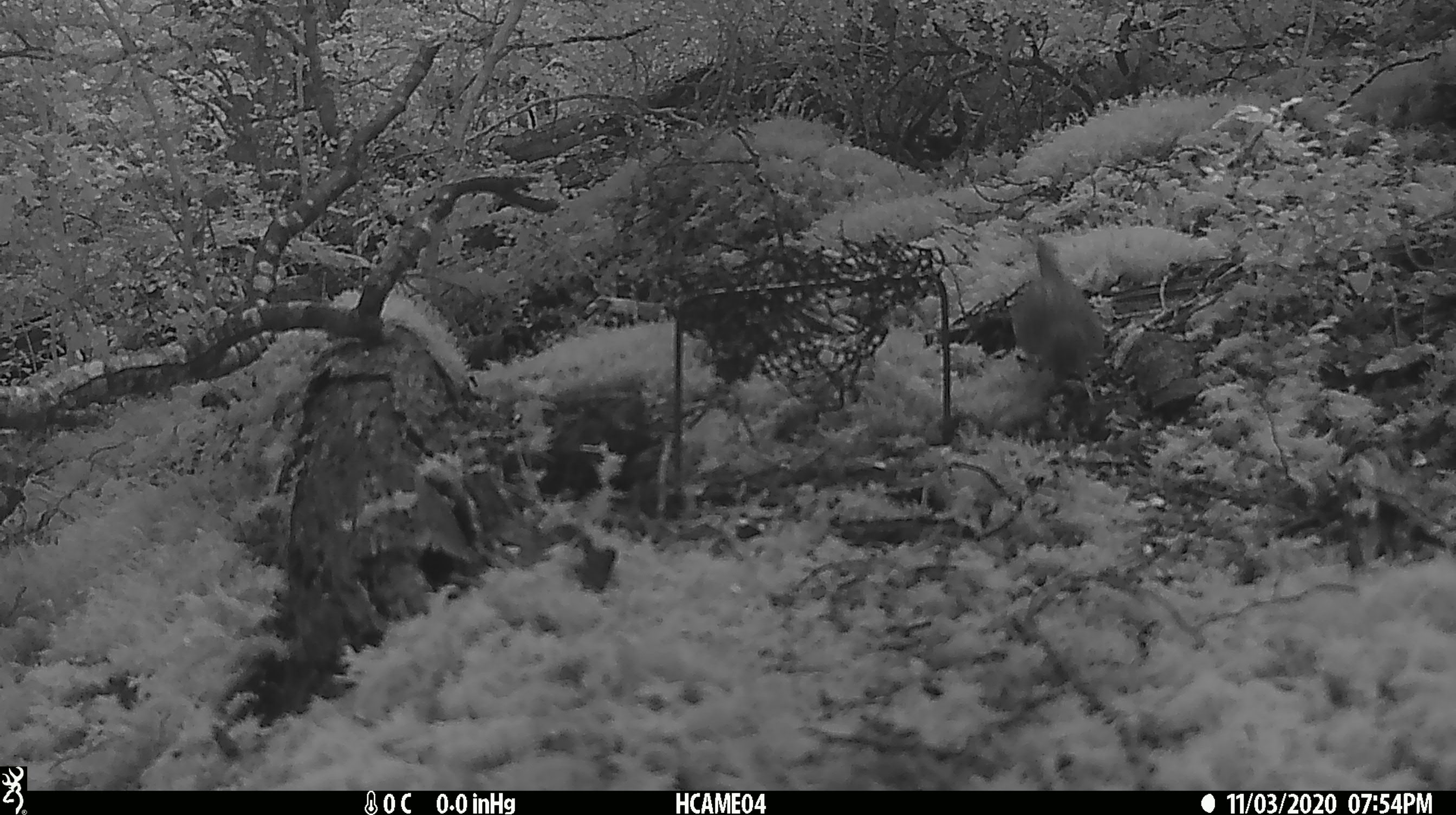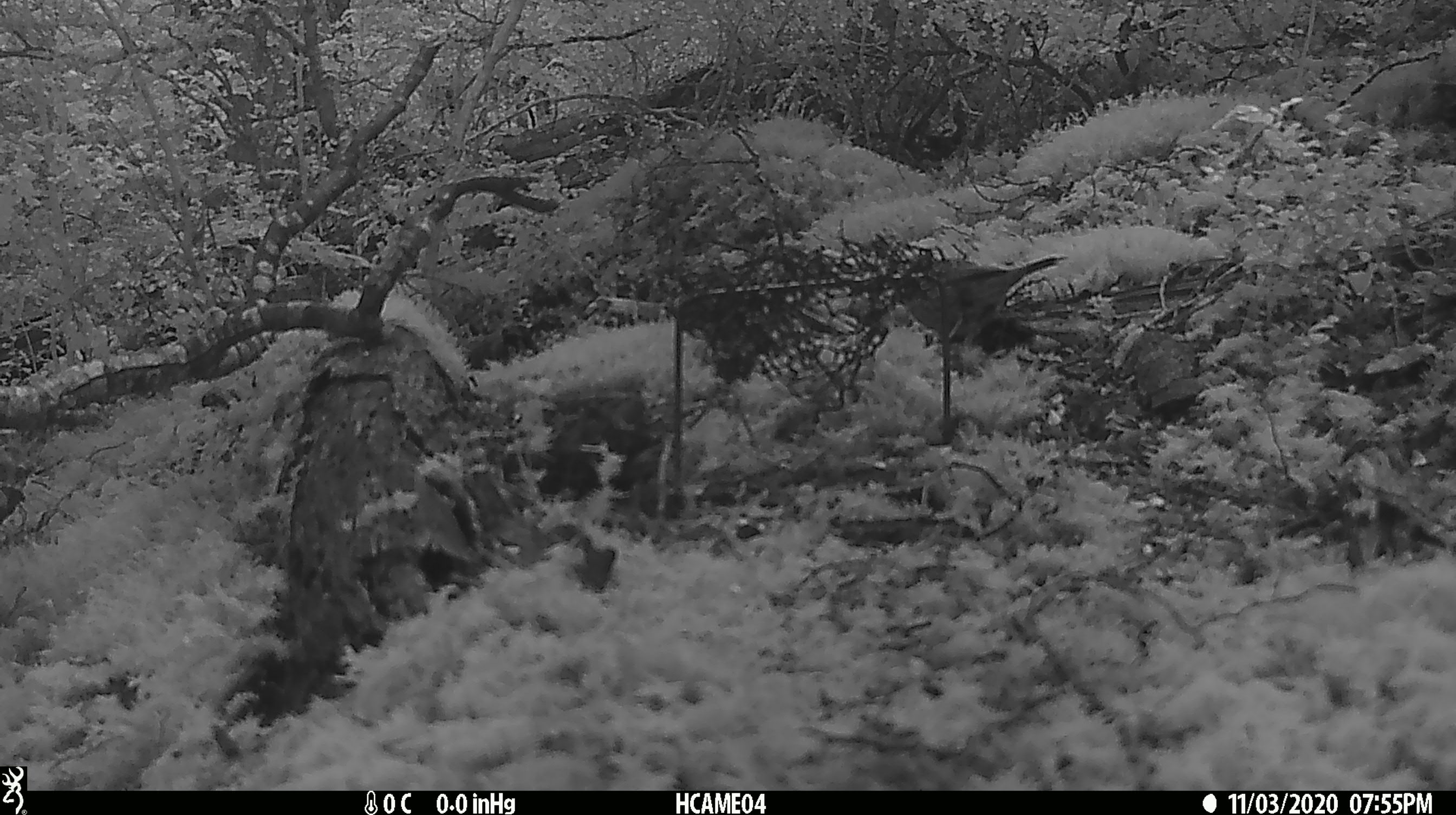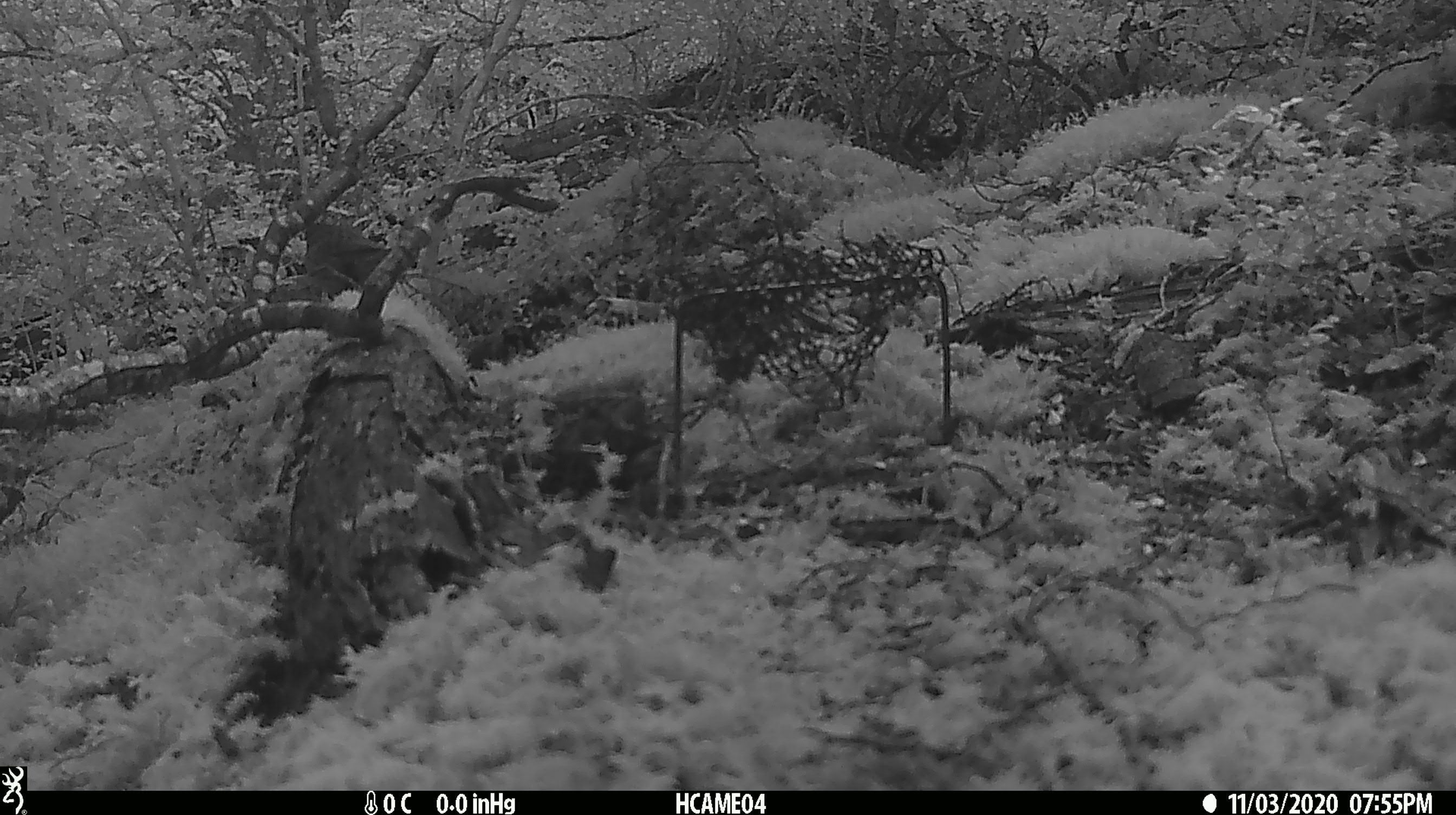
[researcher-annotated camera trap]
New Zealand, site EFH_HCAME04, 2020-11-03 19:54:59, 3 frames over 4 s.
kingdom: Animalia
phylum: Chordata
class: Aves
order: Passeriformes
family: Prunellidae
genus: Prunella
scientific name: Prunella modularis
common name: dunnock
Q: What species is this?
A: Dunnock (Prunella modularis).